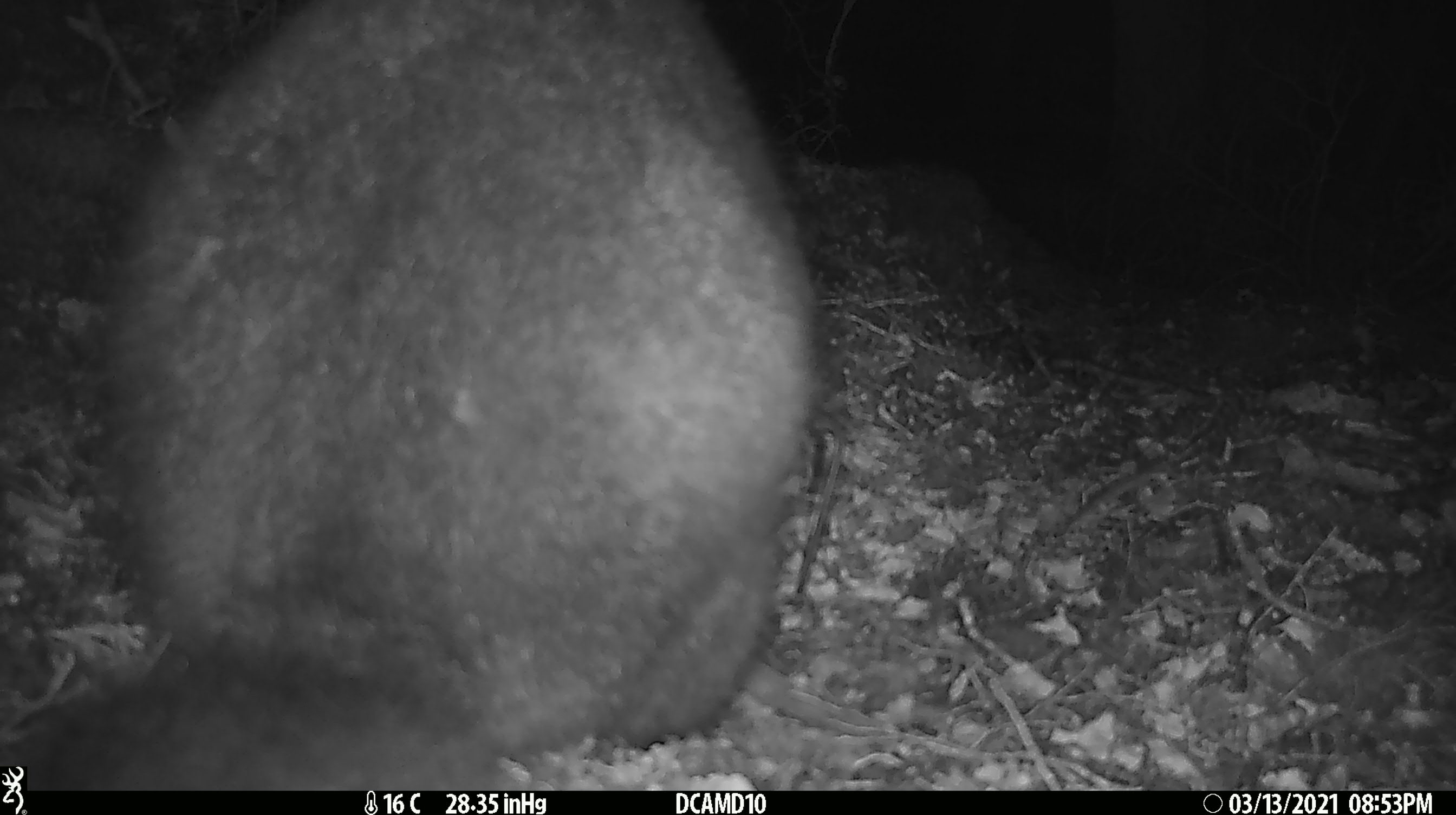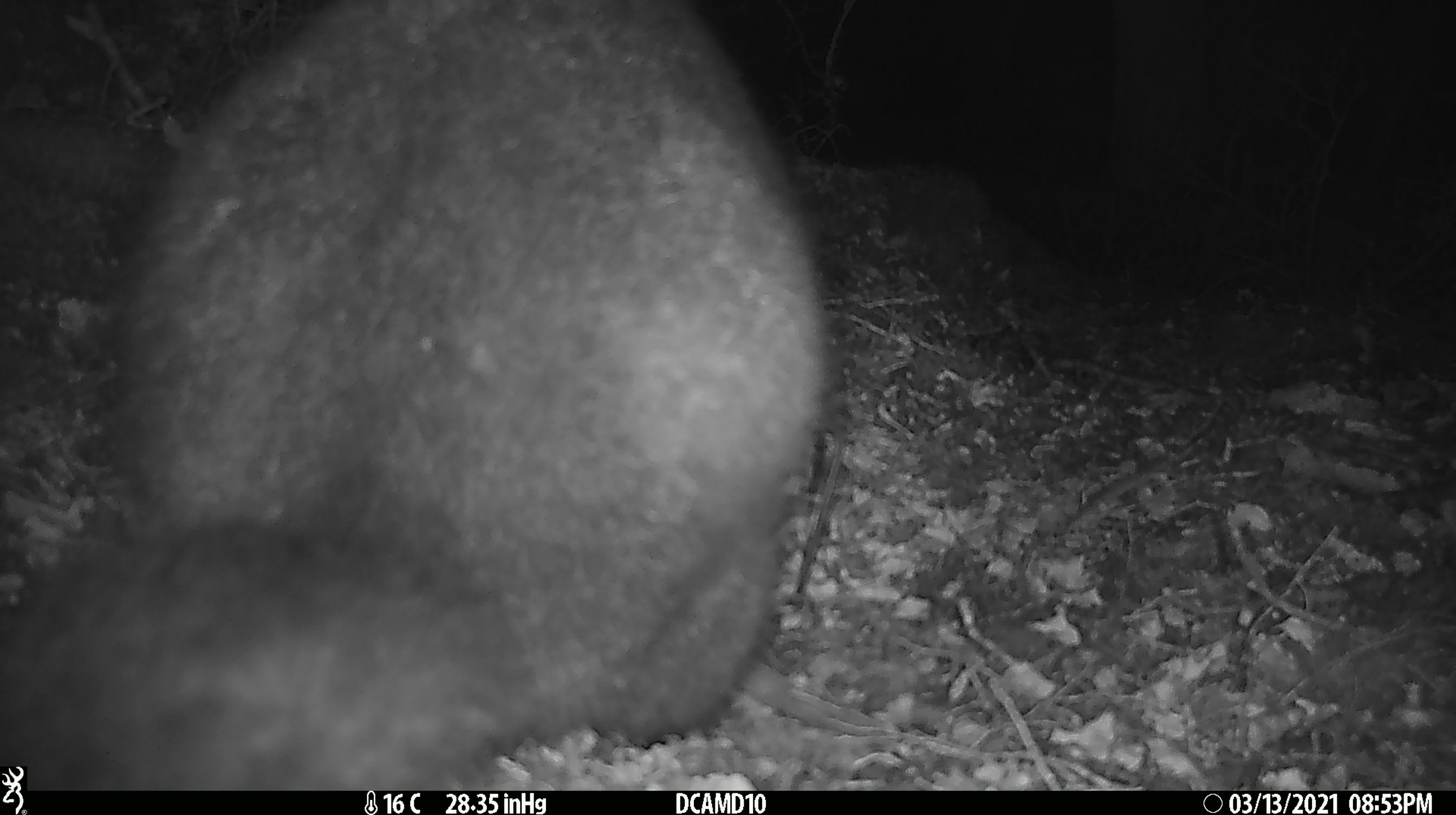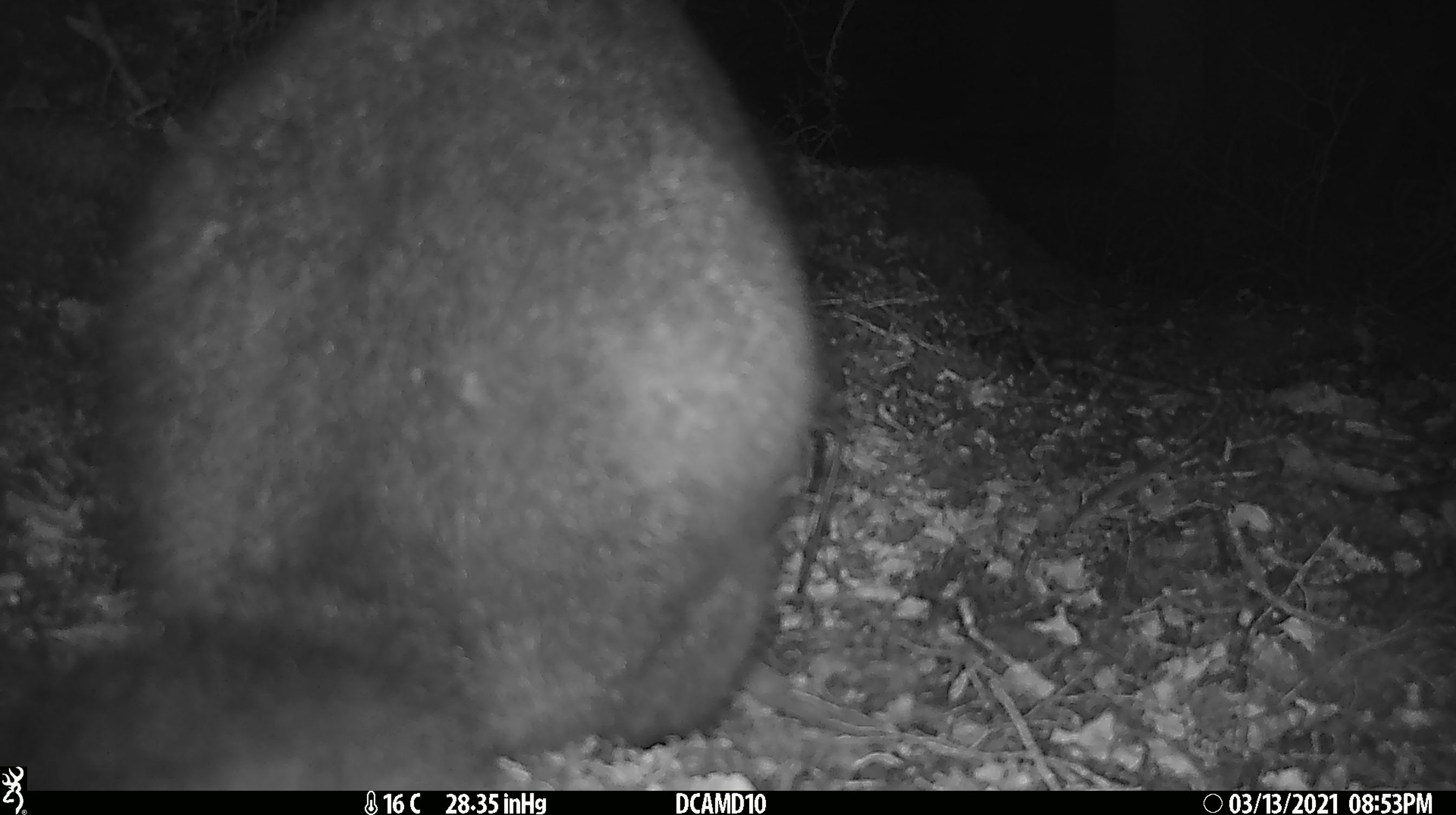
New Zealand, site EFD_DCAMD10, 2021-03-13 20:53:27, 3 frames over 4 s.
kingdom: Animalia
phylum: Chordata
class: Mammalia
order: Diprotodontia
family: Phalangeridae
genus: Trichosurus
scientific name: Trichosurus vulpecula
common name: common brushtail possum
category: possum